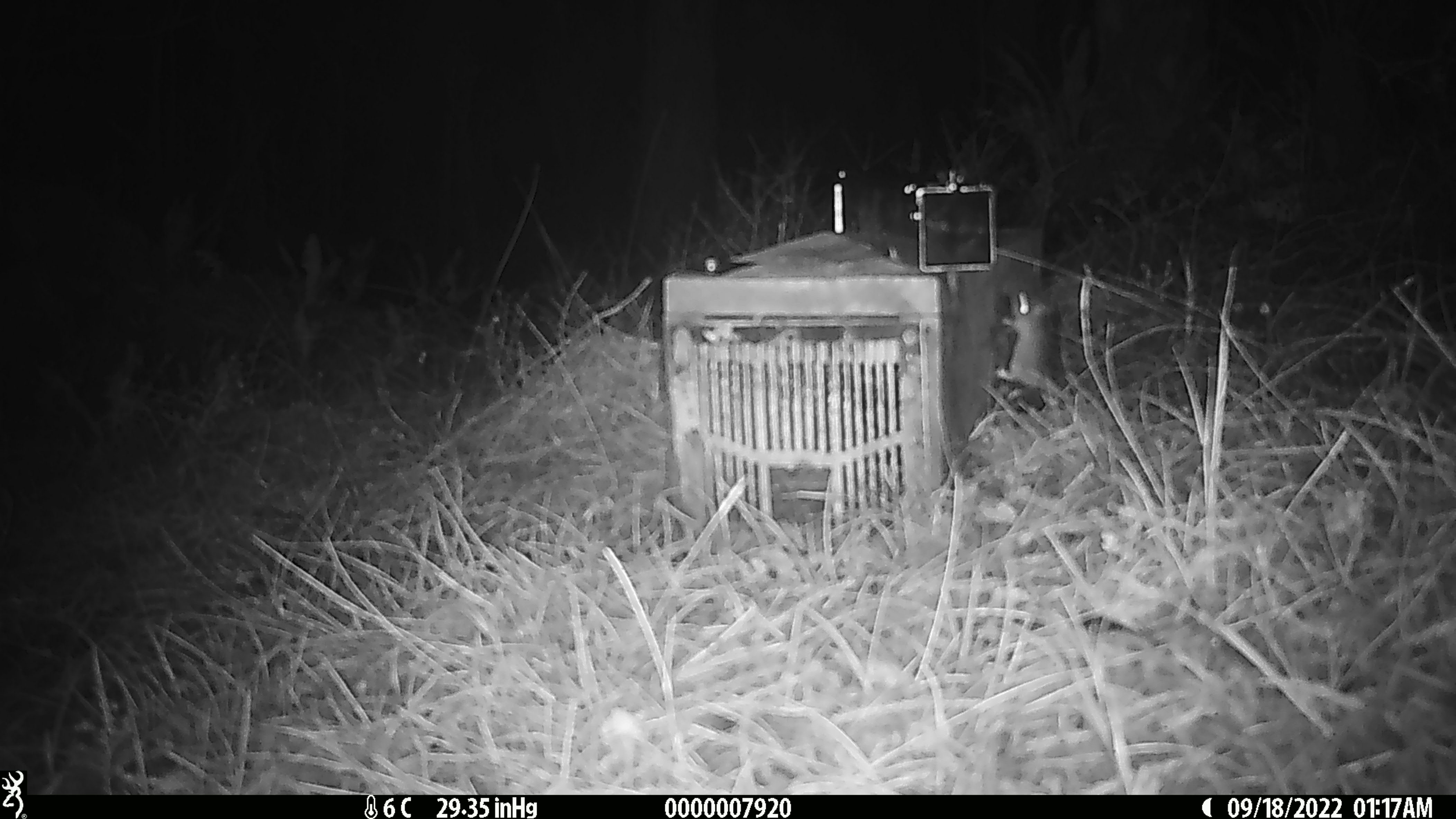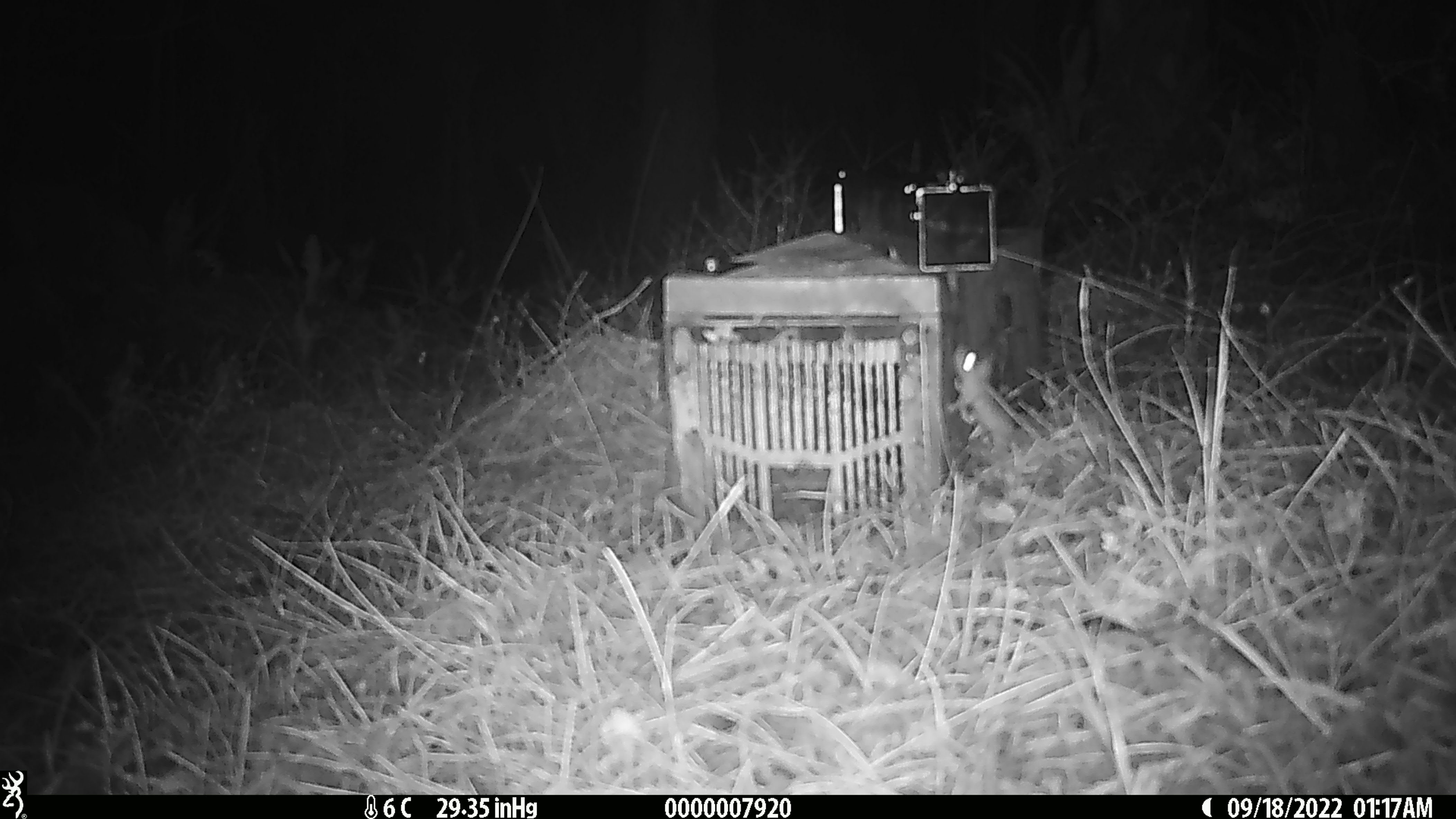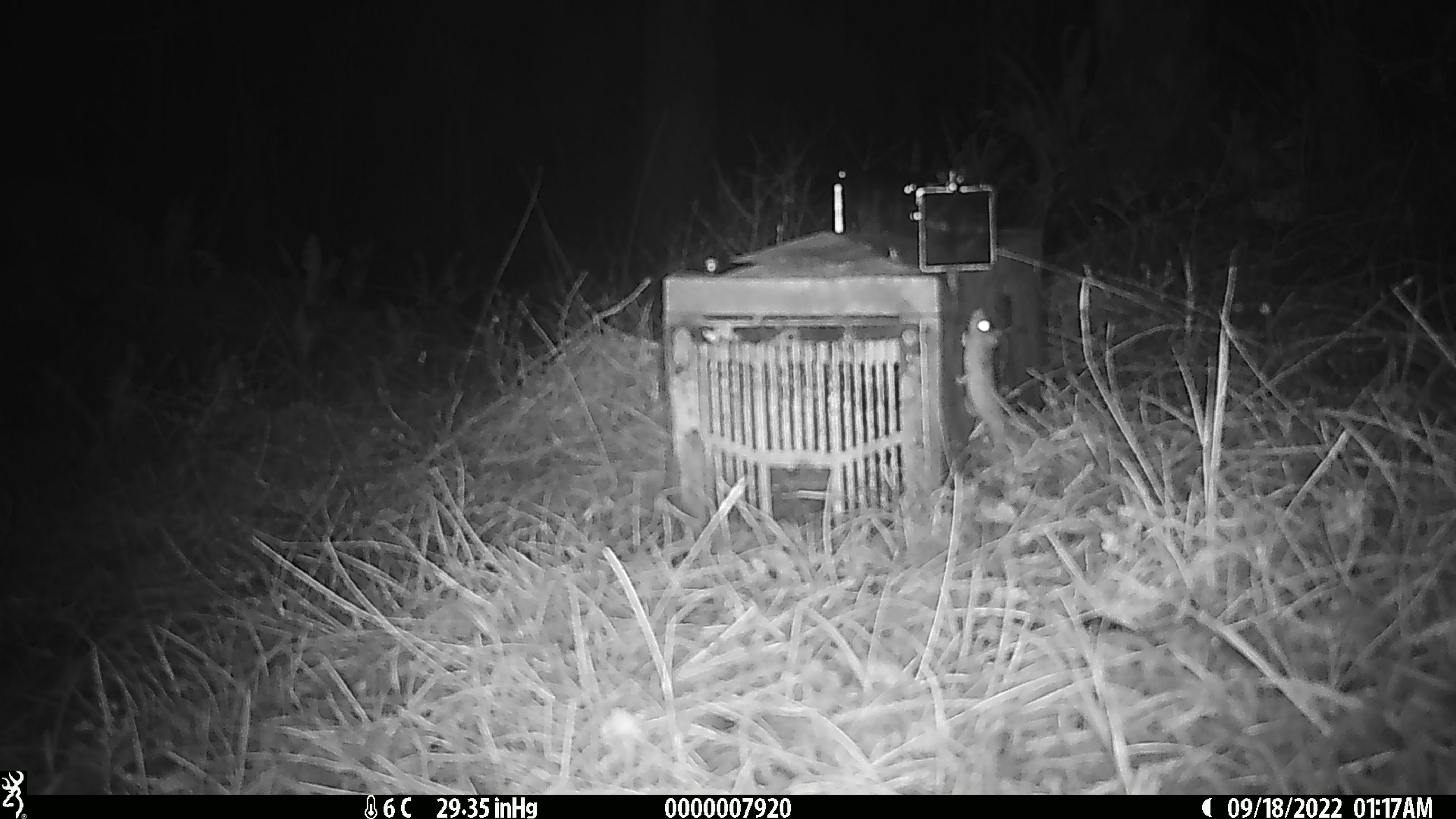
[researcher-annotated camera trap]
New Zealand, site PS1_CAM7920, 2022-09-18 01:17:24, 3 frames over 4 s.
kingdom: Animalia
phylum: Chordata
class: Mammalia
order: Rodentia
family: Muridae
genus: Mus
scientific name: Mus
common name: mouse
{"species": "mouse (Mus)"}